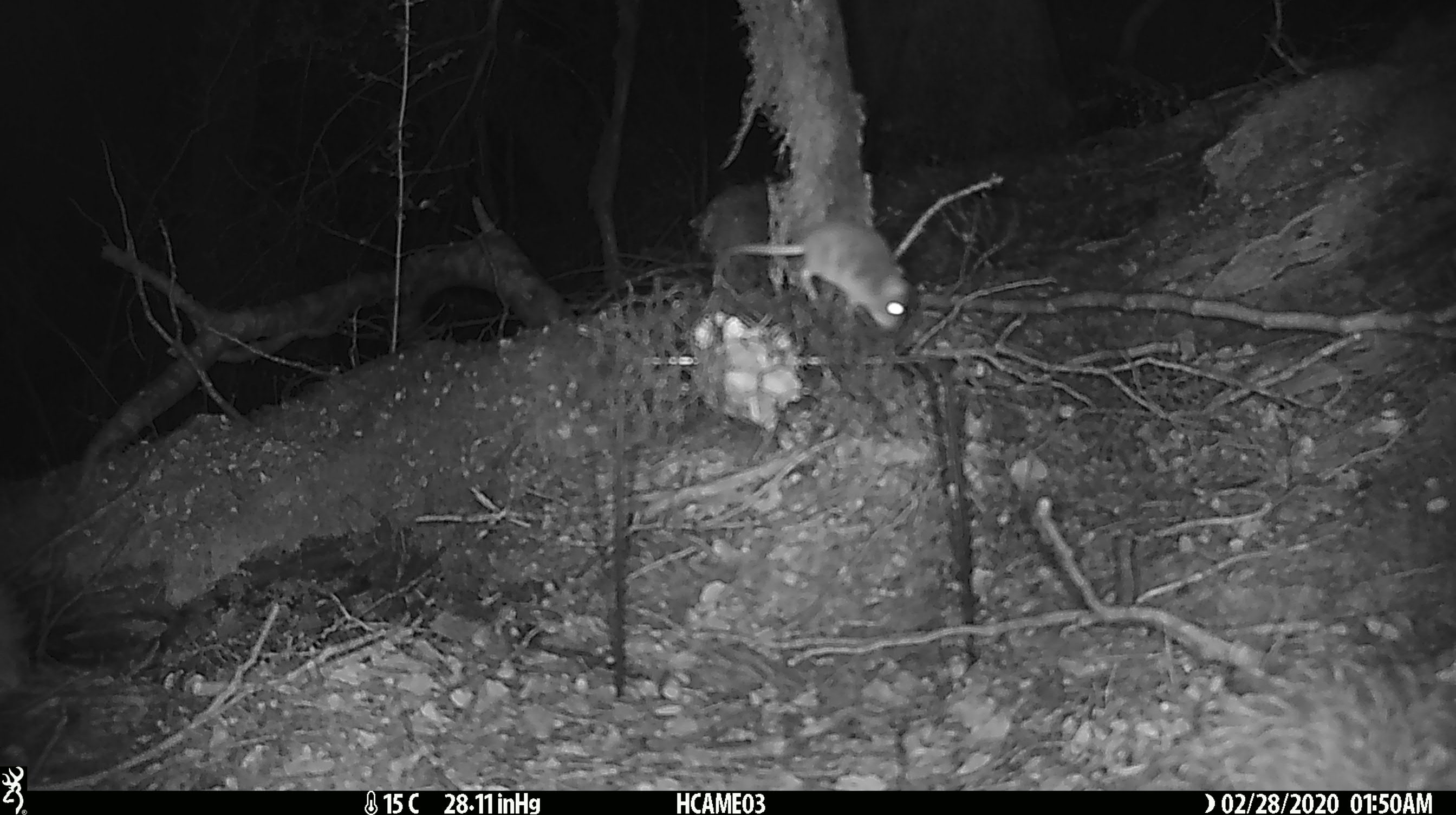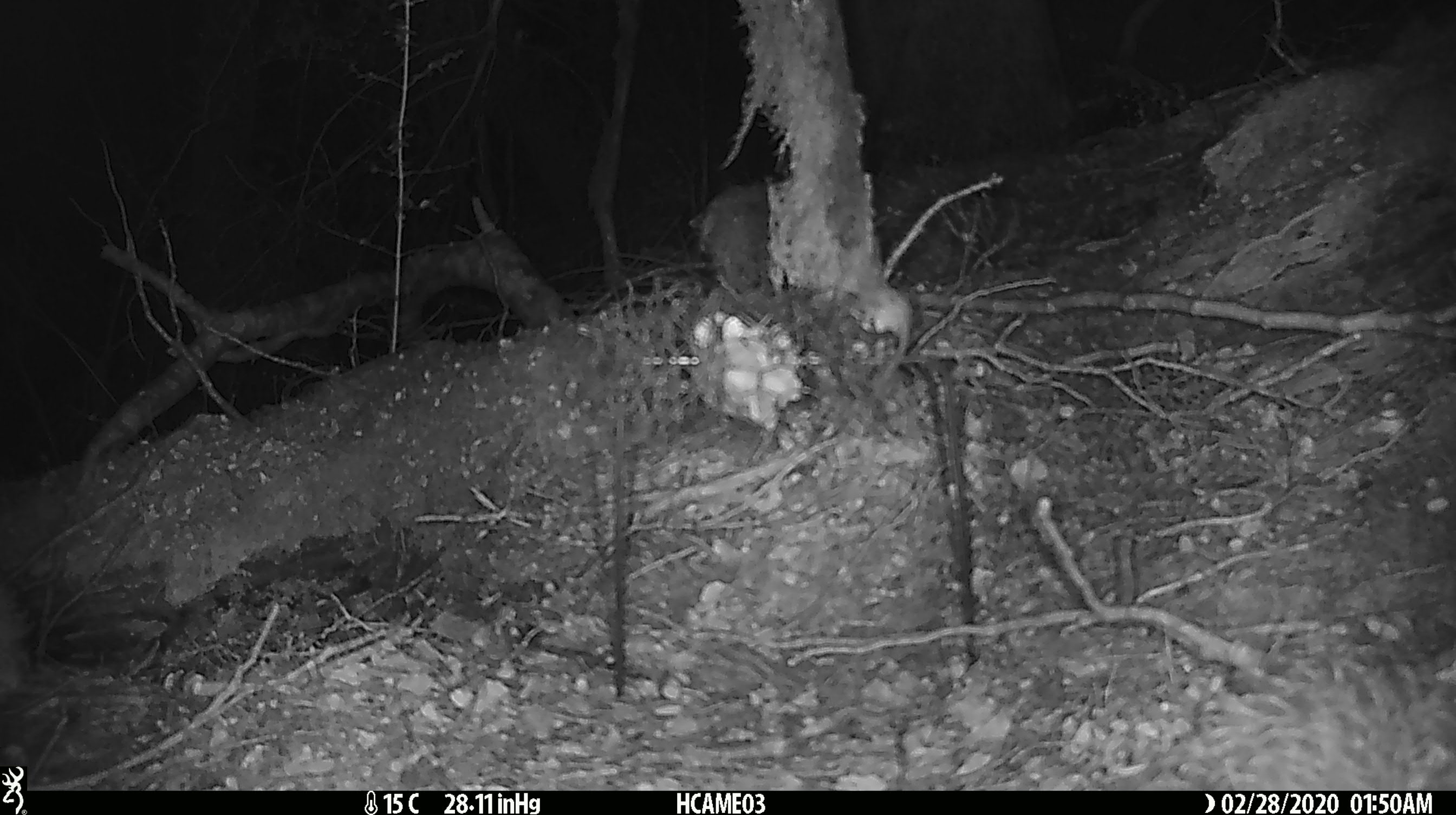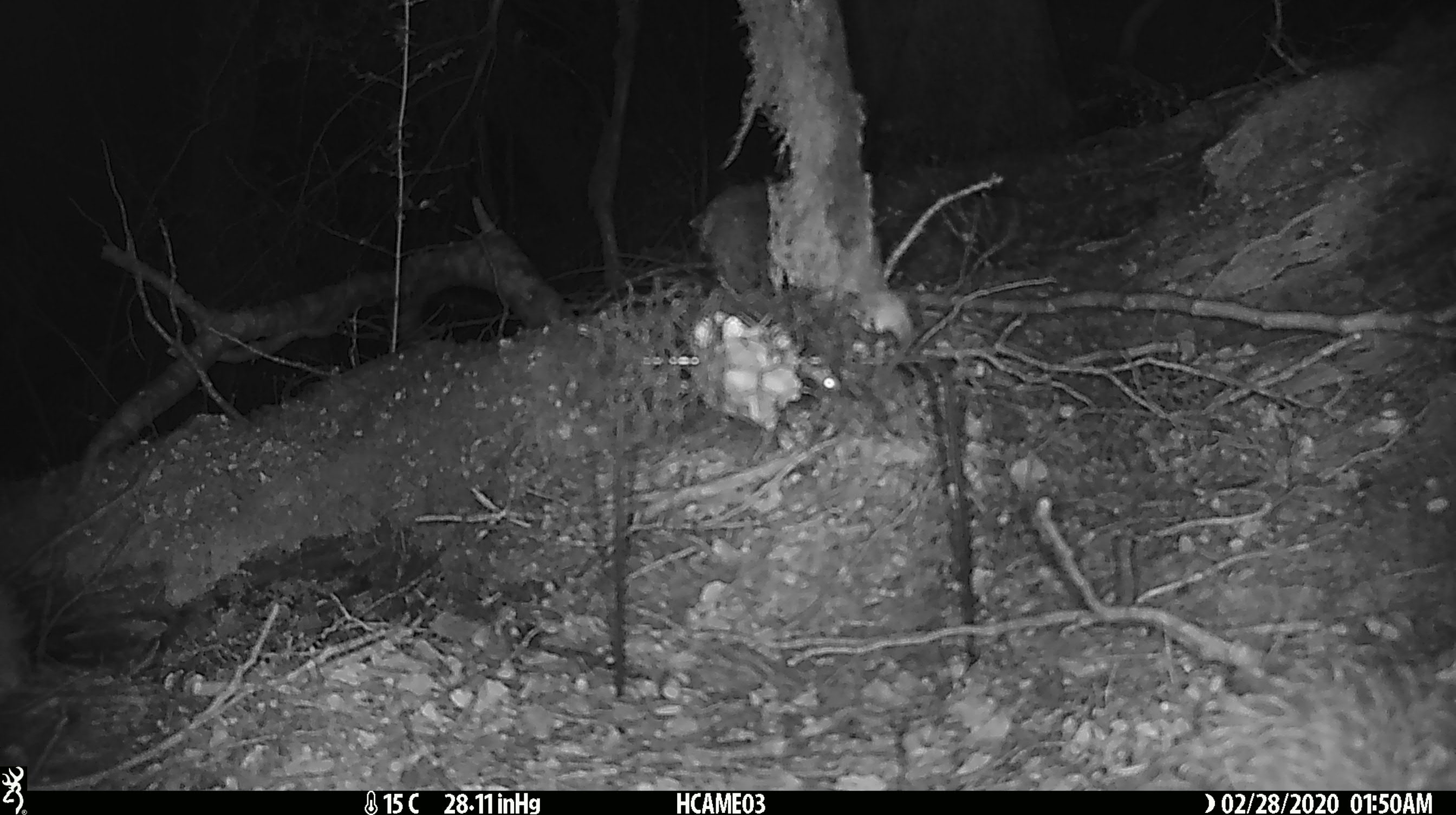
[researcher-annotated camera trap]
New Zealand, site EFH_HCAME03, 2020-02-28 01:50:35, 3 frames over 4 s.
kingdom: Animalia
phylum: Chordata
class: Mammalia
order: Rodentia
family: Muridae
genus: Mus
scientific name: Mus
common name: mouse